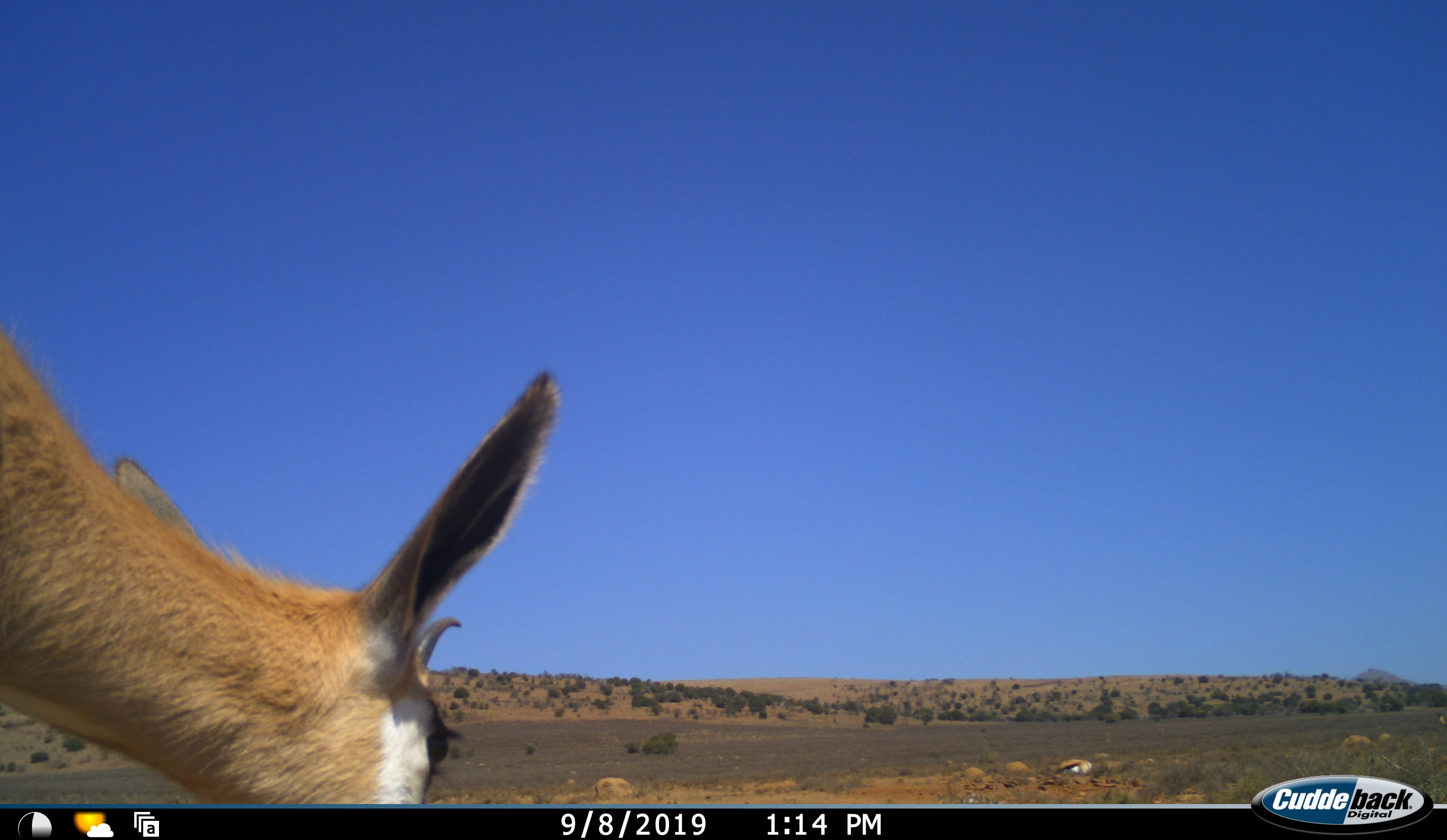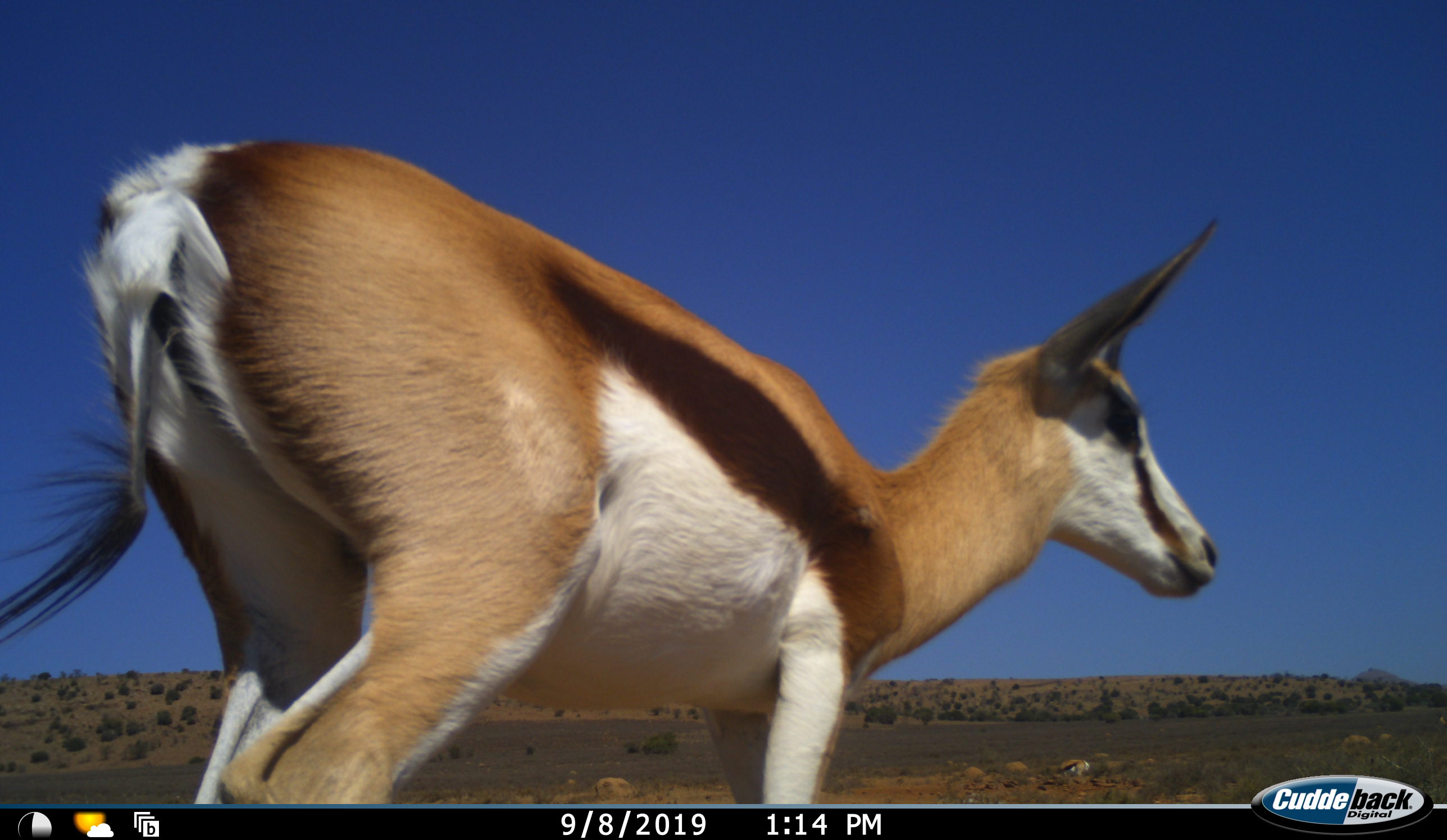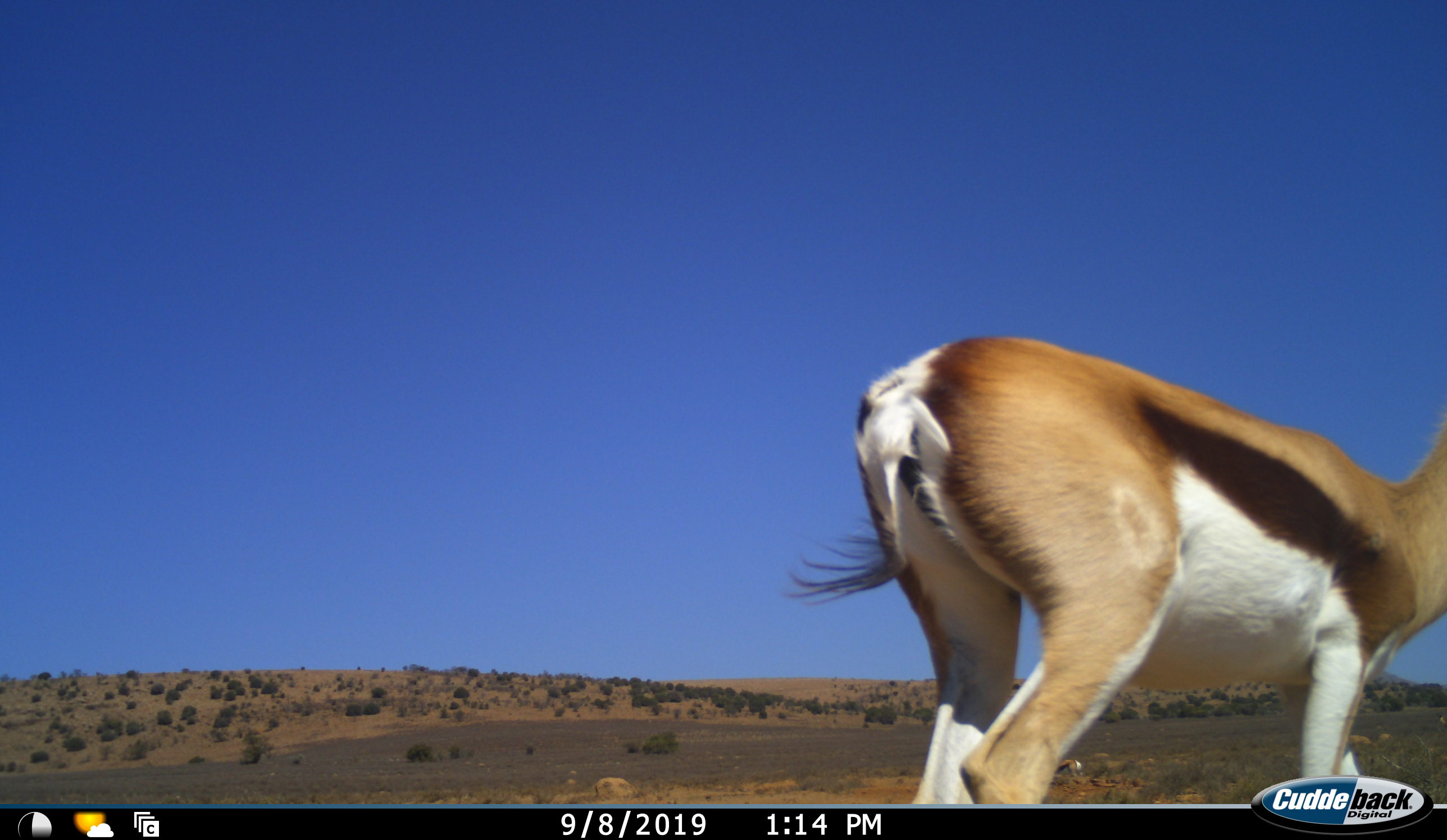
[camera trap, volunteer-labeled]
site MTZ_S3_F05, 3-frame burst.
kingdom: Animalia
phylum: Chordata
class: Mammalia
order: Artiodactyla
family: Bovidae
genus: Antidorcas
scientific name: Antidorcas marsupialis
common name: springbok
Springbok (Antidorcas marsupialis), count 1. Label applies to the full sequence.